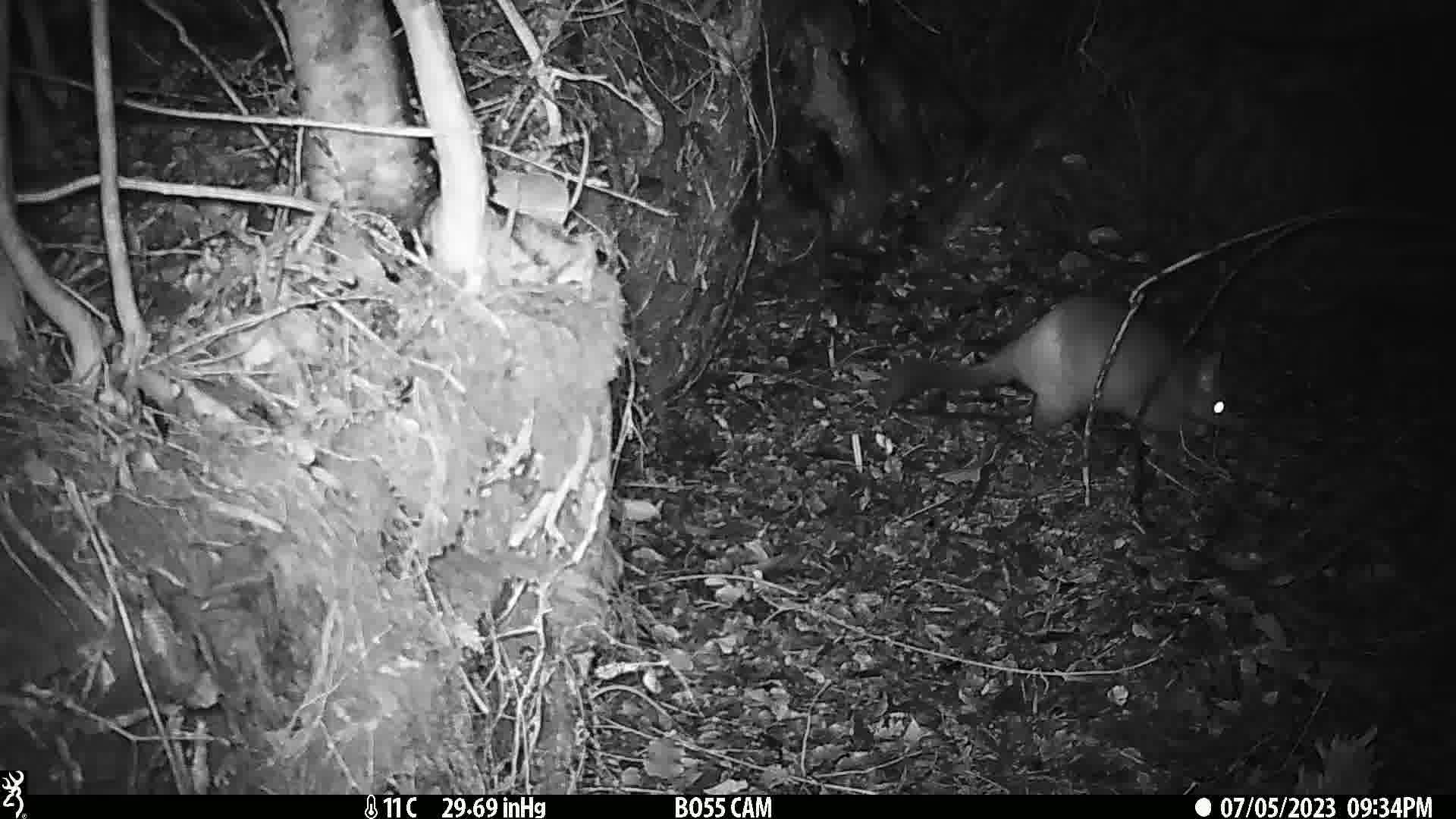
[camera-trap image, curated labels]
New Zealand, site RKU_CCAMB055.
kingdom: Animalia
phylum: Chordata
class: Mammalia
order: Diprotodontia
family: Phalangeridae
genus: Trichosurus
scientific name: Trichosurus vulpecula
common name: common brushtail possum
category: possum